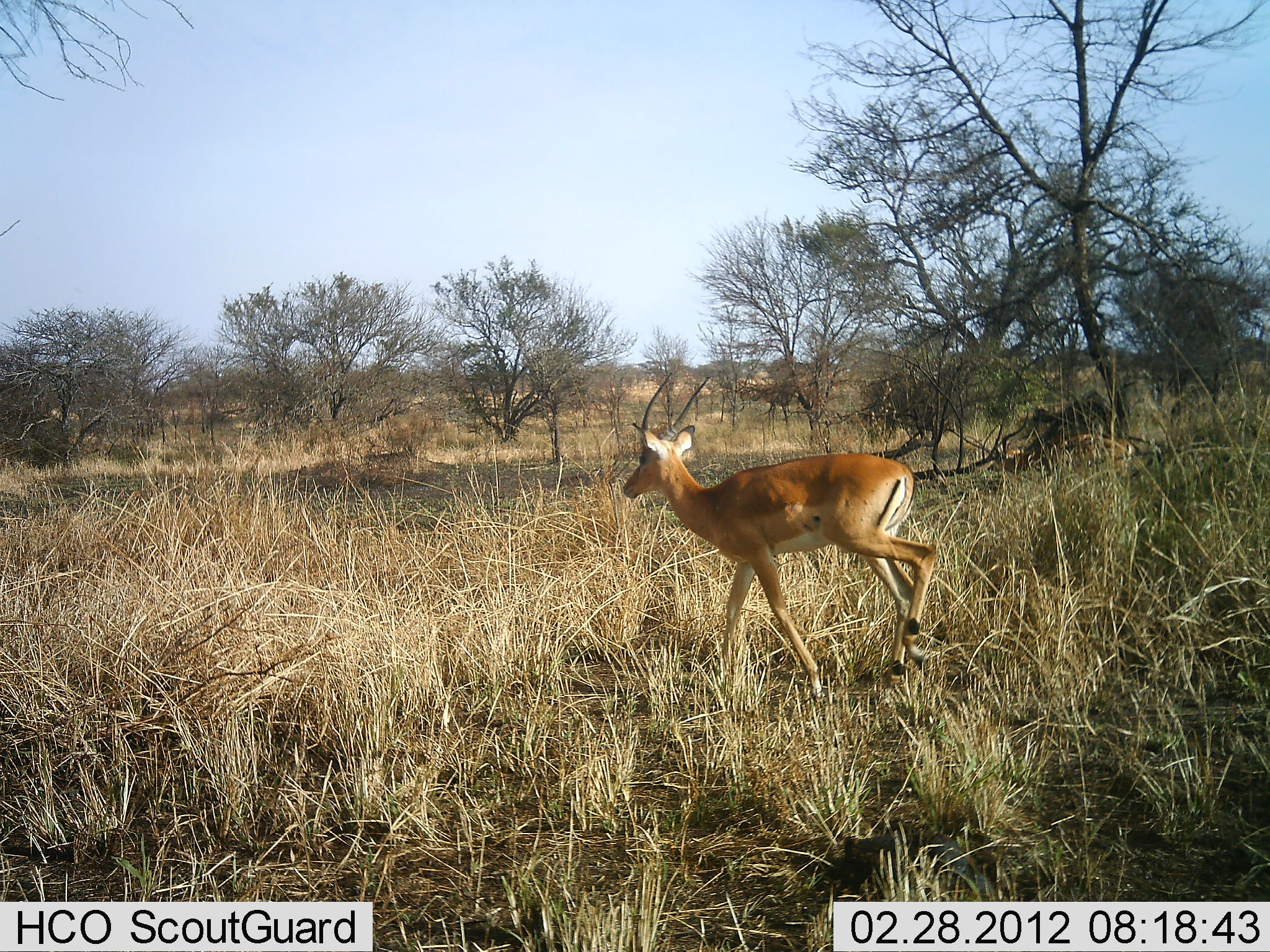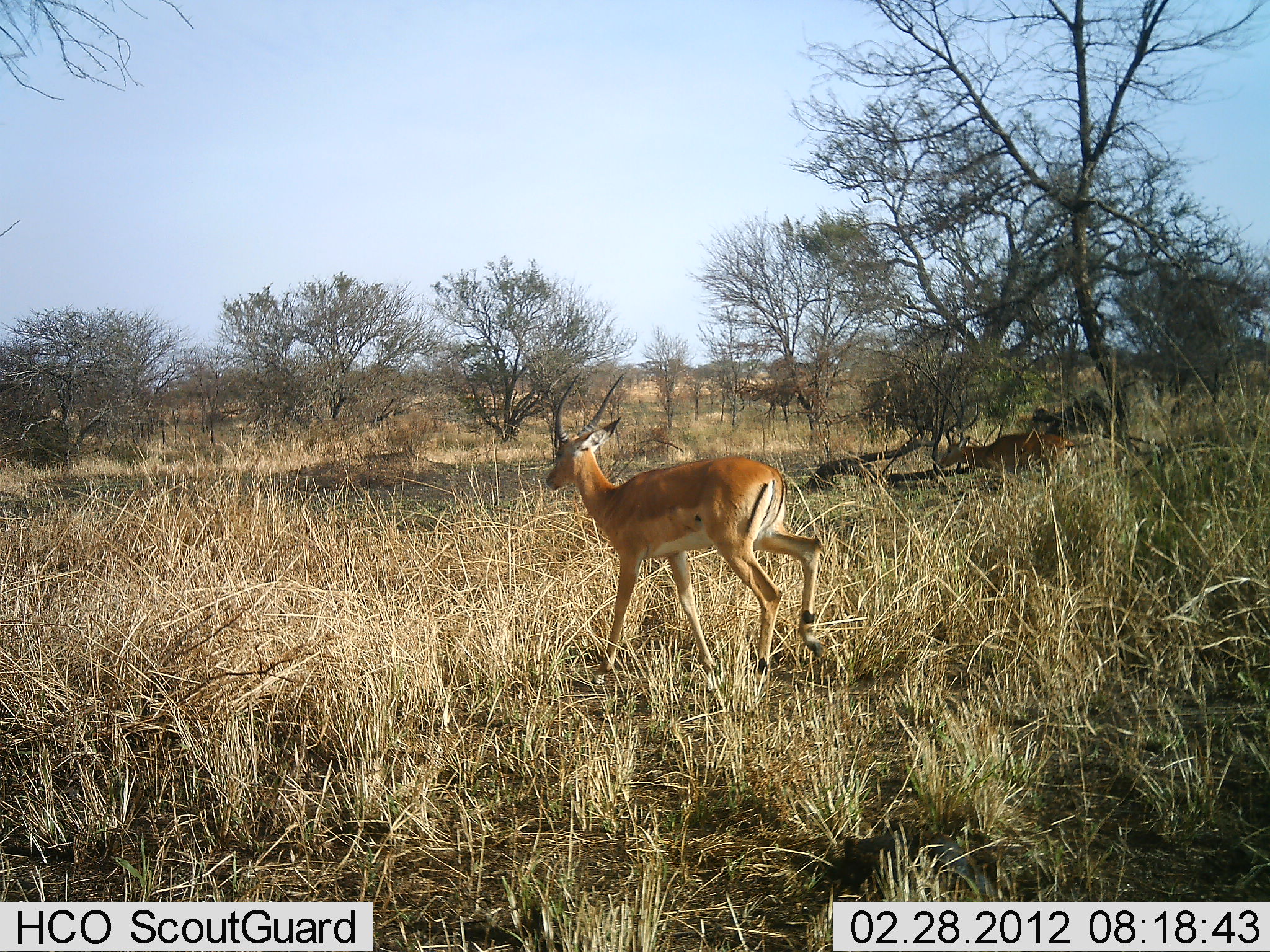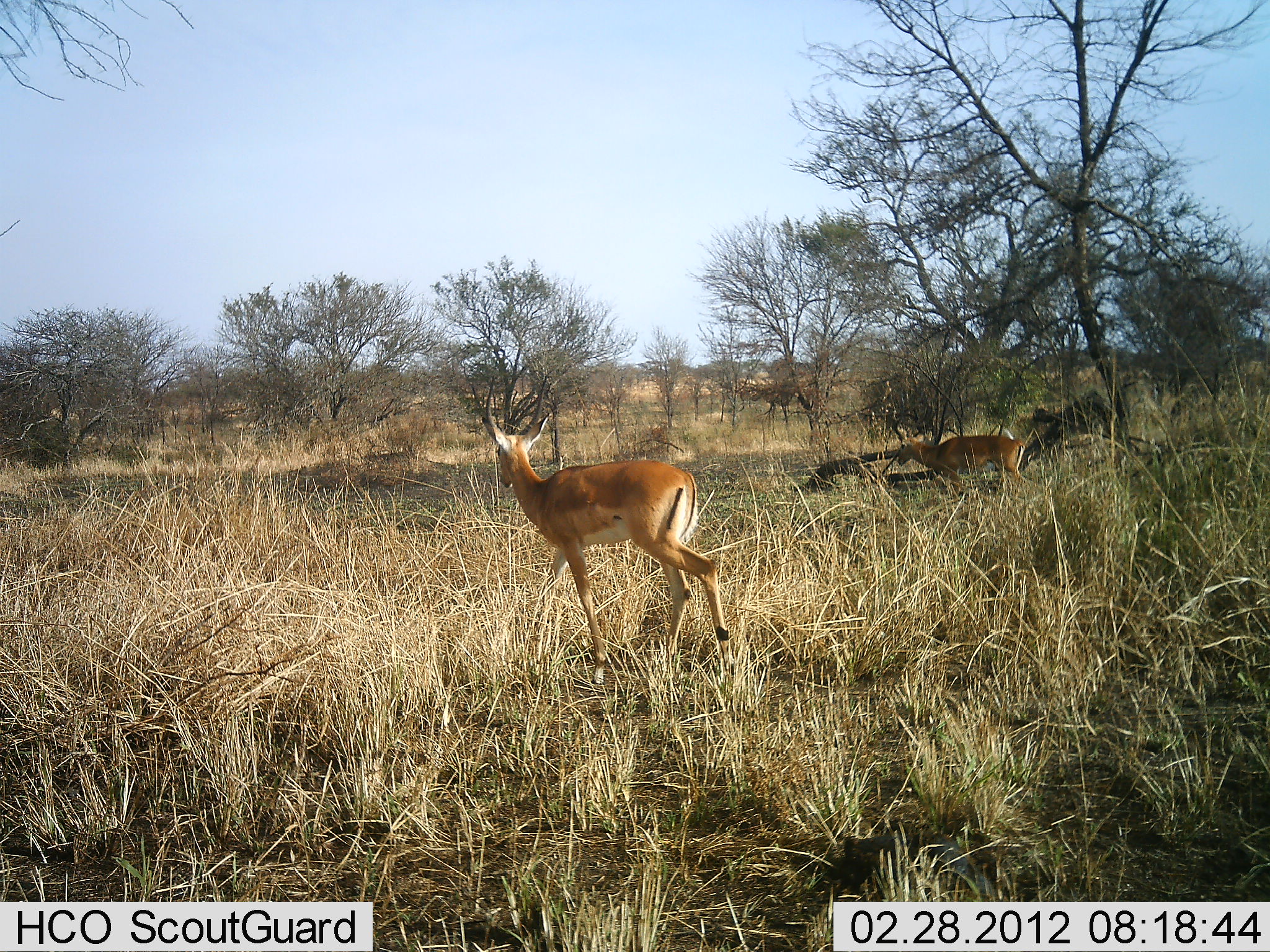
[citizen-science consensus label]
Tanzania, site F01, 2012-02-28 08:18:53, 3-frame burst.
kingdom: Animalia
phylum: Chordata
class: Mammalia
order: Artiodactyla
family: Bovidae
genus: Aepyceros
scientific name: Aepyceros melampus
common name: impala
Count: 2.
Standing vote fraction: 0%.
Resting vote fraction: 0%.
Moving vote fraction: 100%.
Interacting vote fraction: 0%.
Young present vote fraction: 0%.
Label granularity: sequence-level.